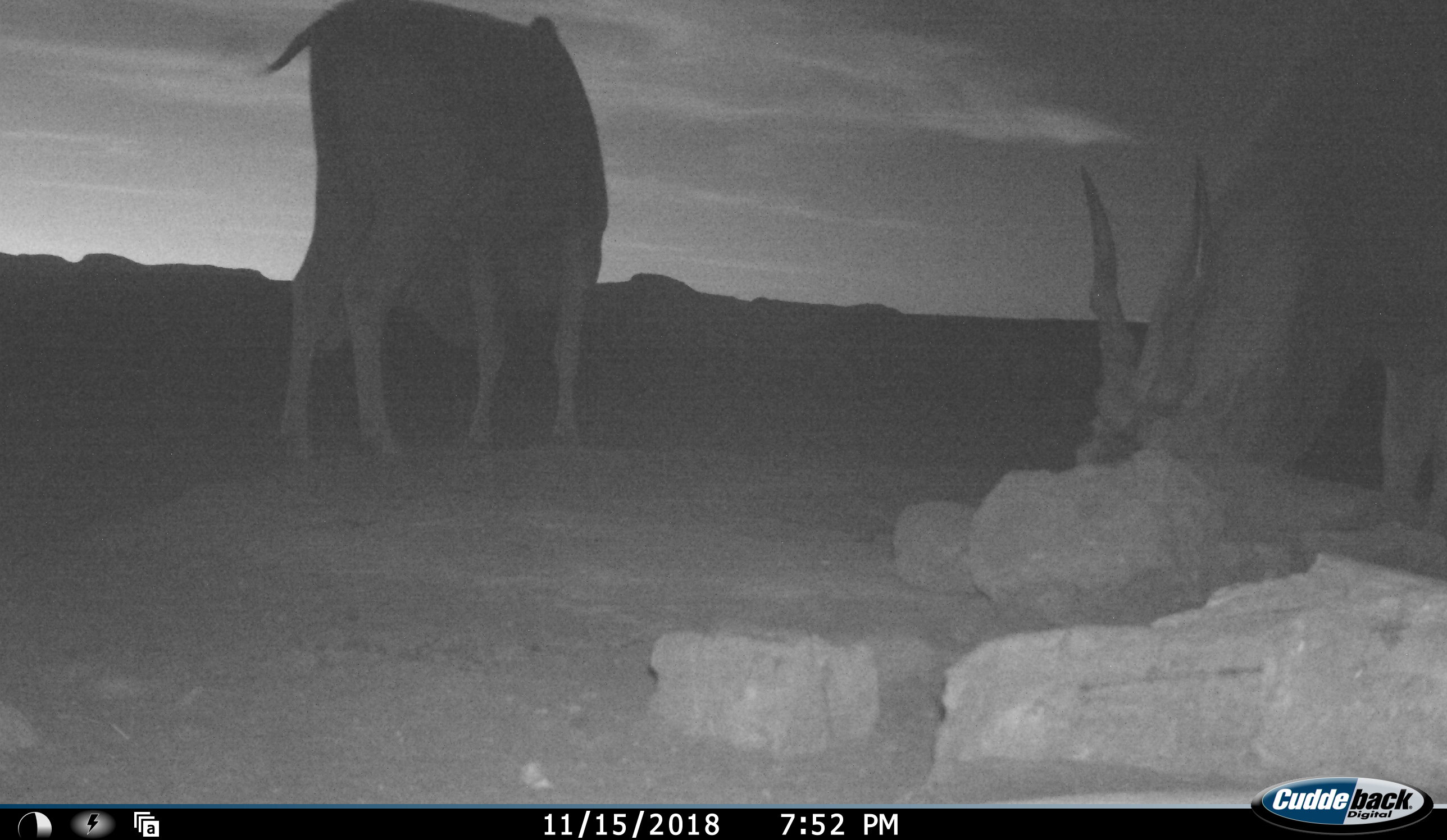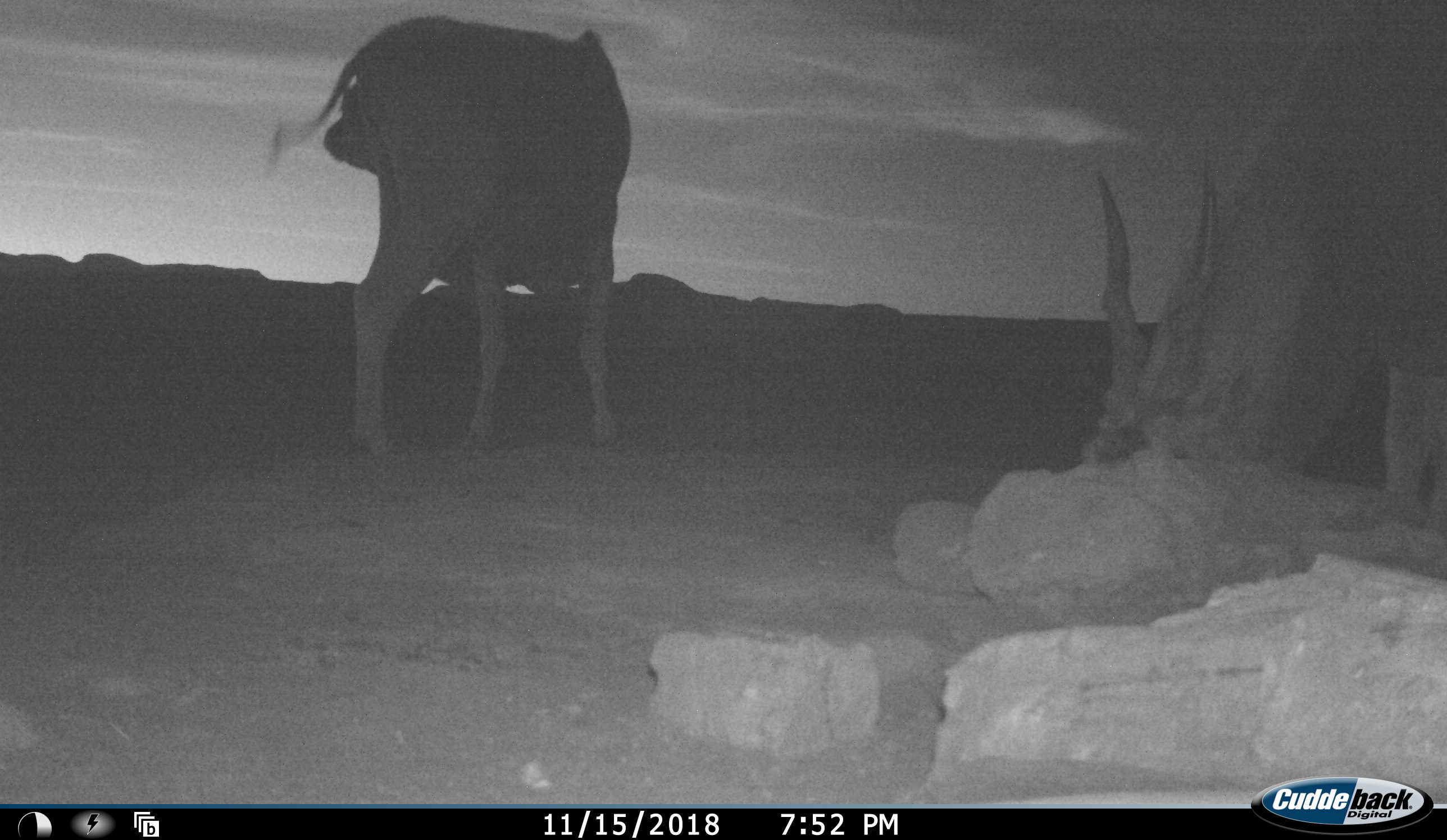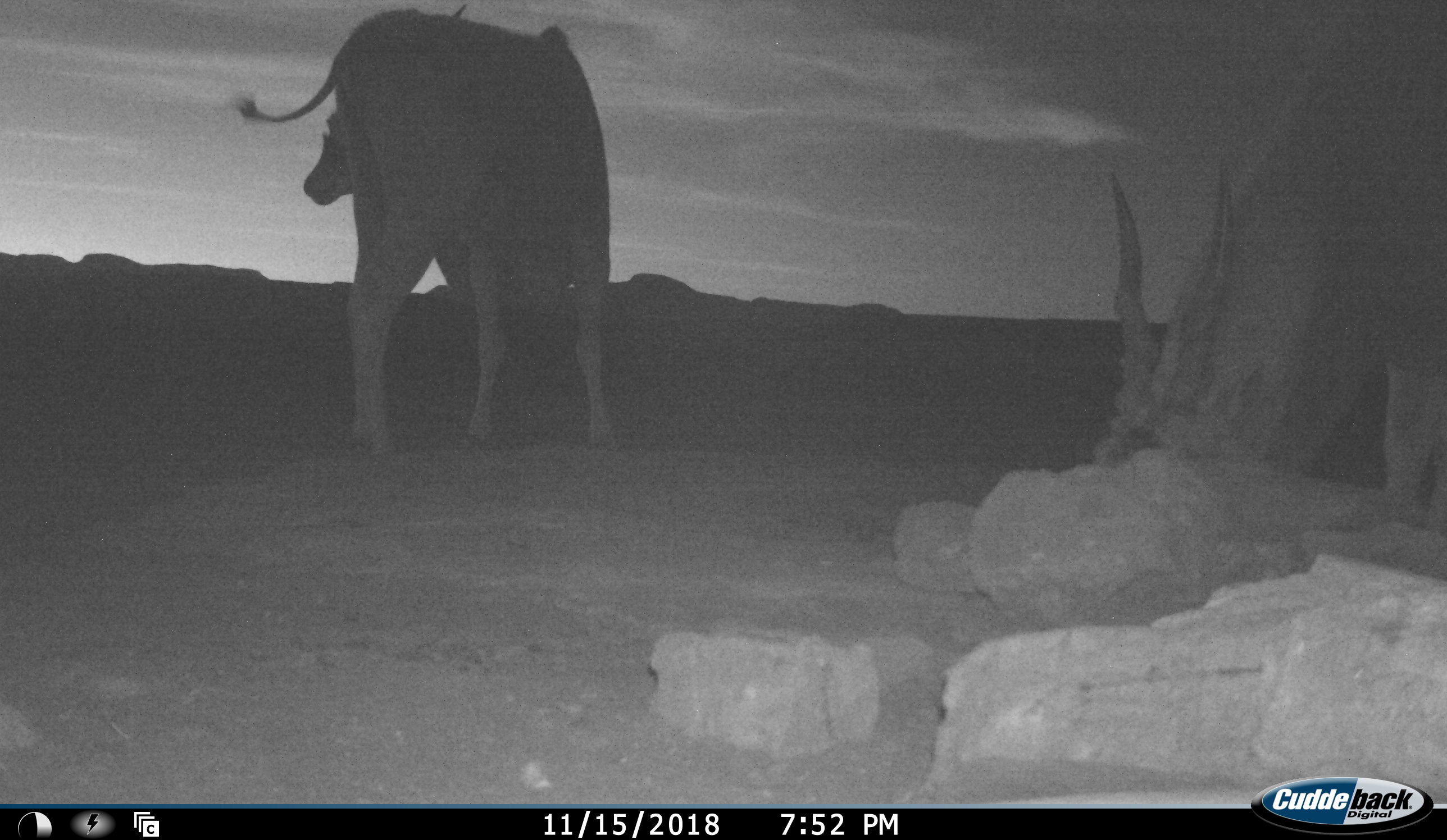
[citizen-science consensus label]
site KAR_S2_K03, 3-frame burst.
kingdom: Animalia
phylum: Chordata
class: Mammalia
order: Artiodactyla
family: Bovidae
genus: Tragelaphus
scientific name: Tragelaphus oryx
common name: eland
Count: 2.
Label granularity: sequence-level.